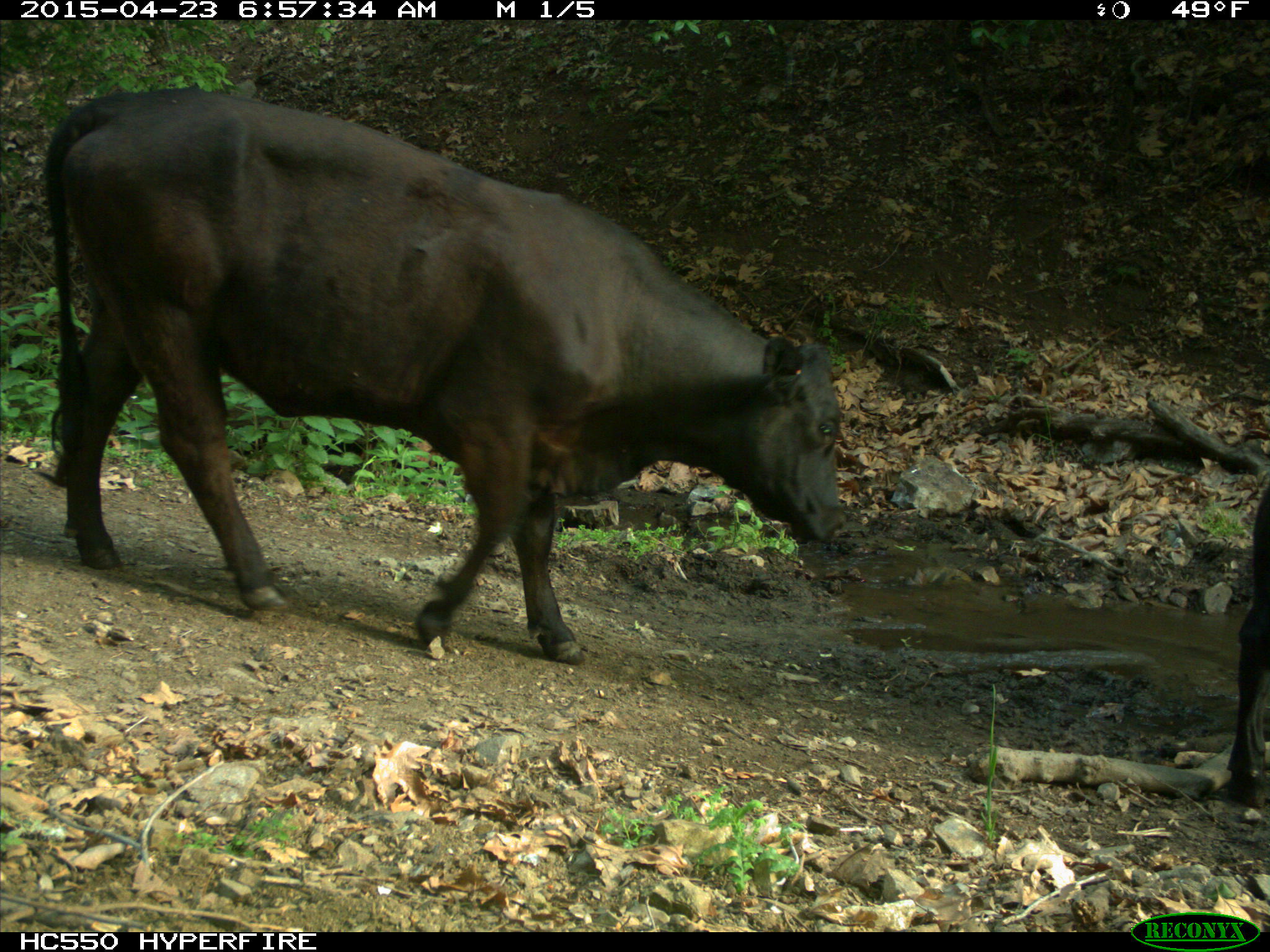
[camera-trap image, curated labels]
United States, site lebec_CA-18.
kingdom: Animalia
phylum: Chordata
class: Mammalia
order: Artiodactyla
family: Bovidae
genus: Bos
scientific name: Bos taurus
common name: domestic cow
Bos taurus (domestic cow).